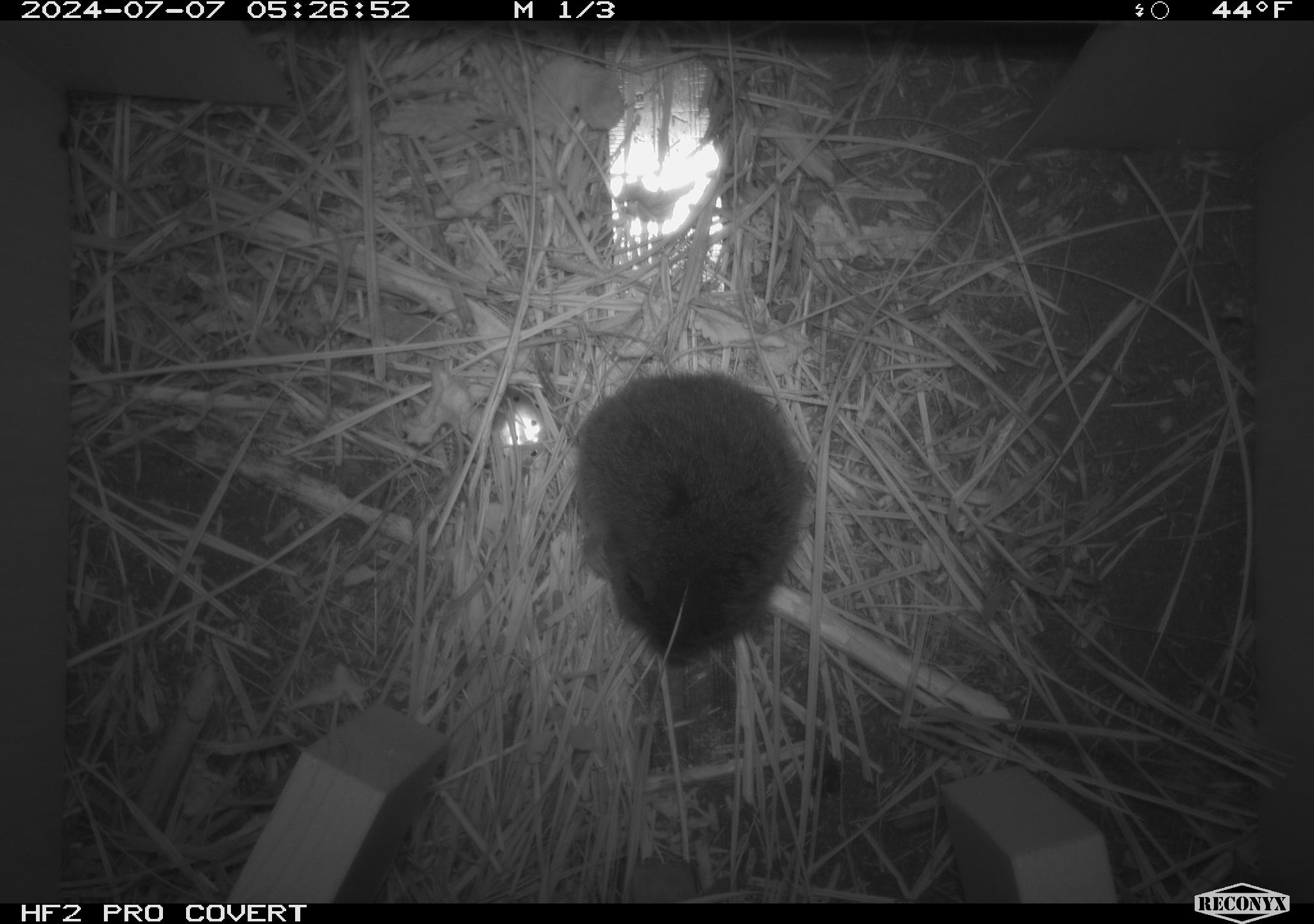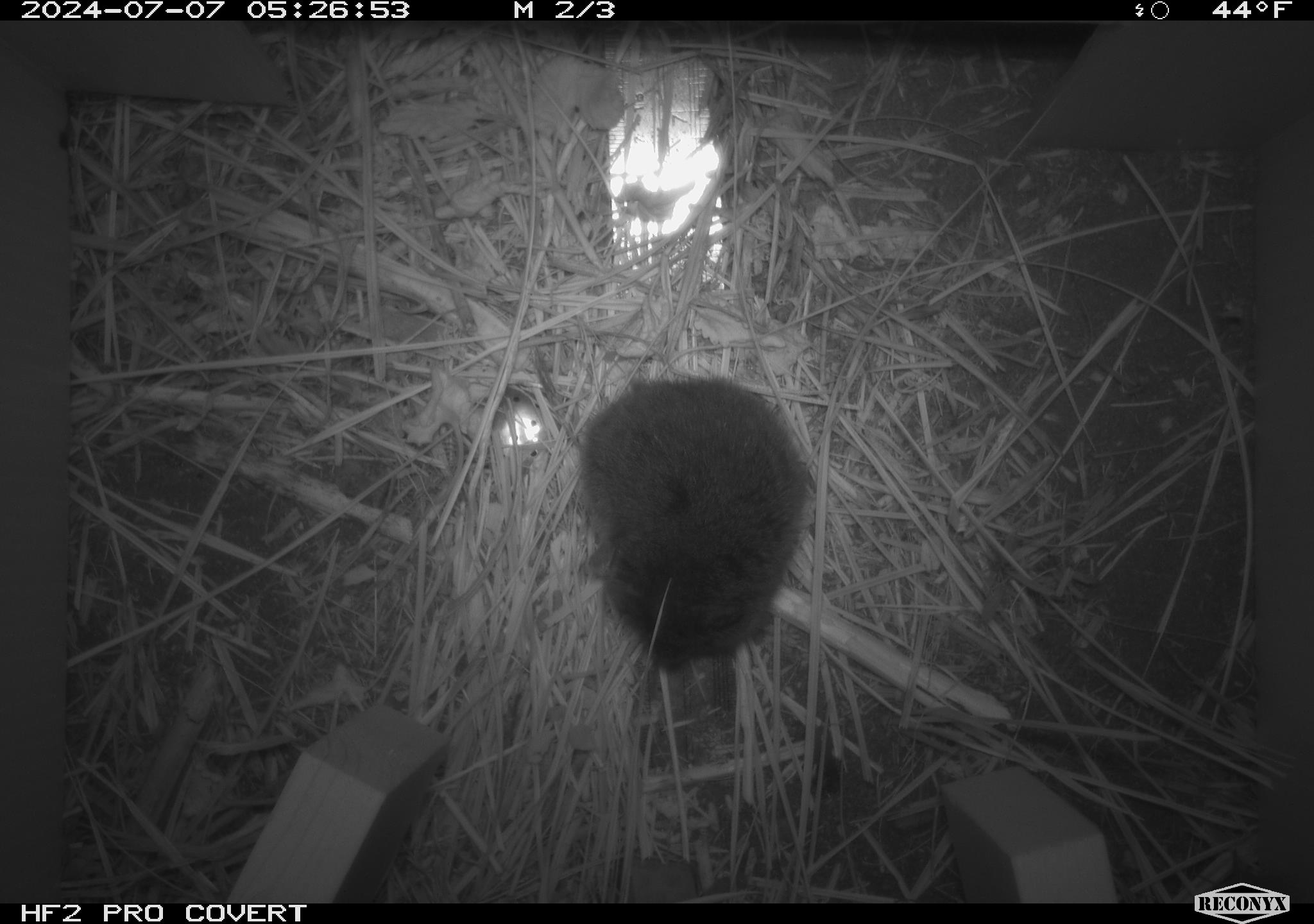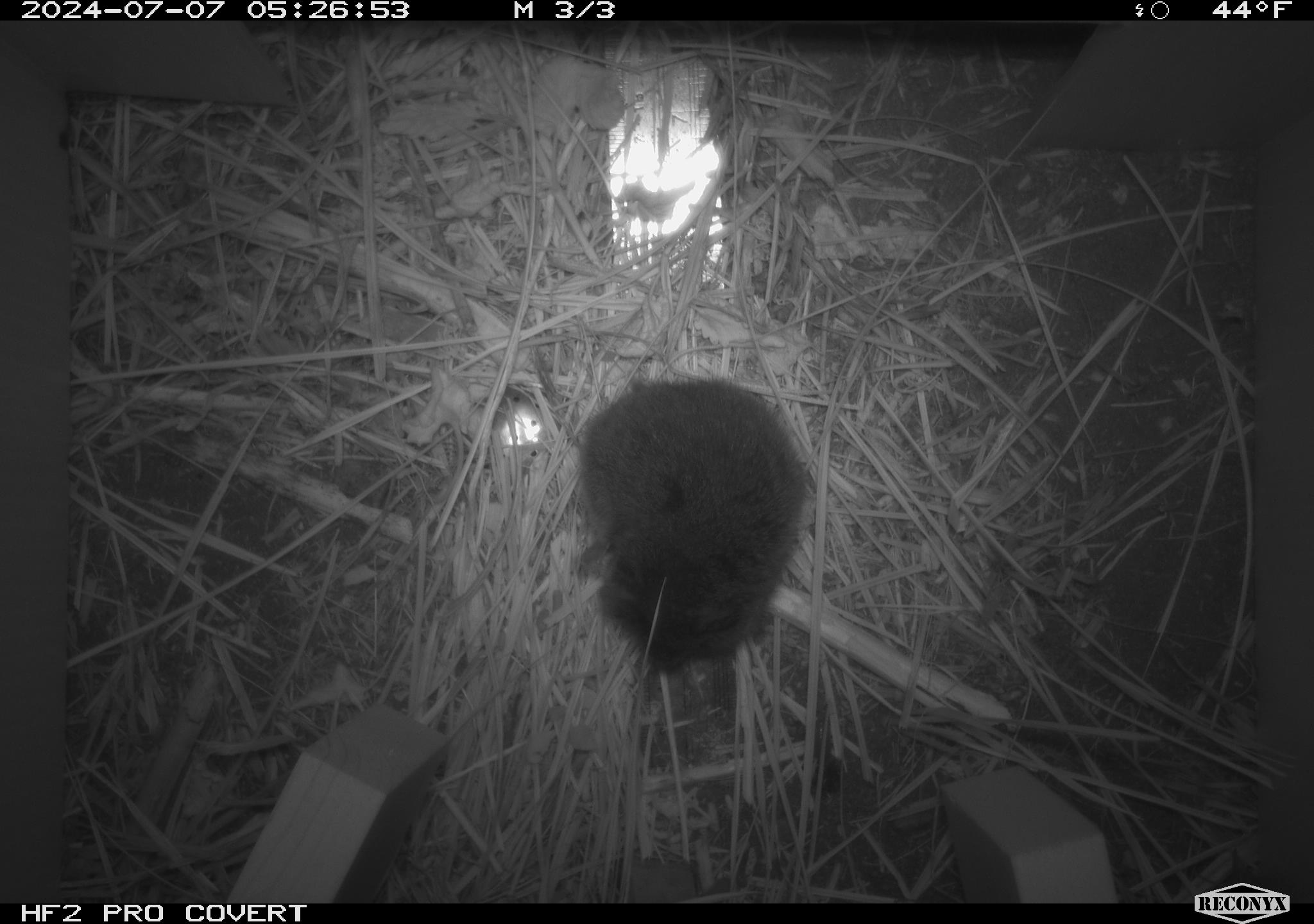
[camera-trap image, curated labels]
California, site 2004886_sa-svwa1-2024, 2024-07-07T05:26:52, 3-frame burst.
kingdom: Animalia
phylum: Chordata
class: Mammalia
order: Rodentia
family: Cricetidae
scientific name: Arvicolinae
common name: voles, lemmings, and muskrats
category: arvicolinae subfamily